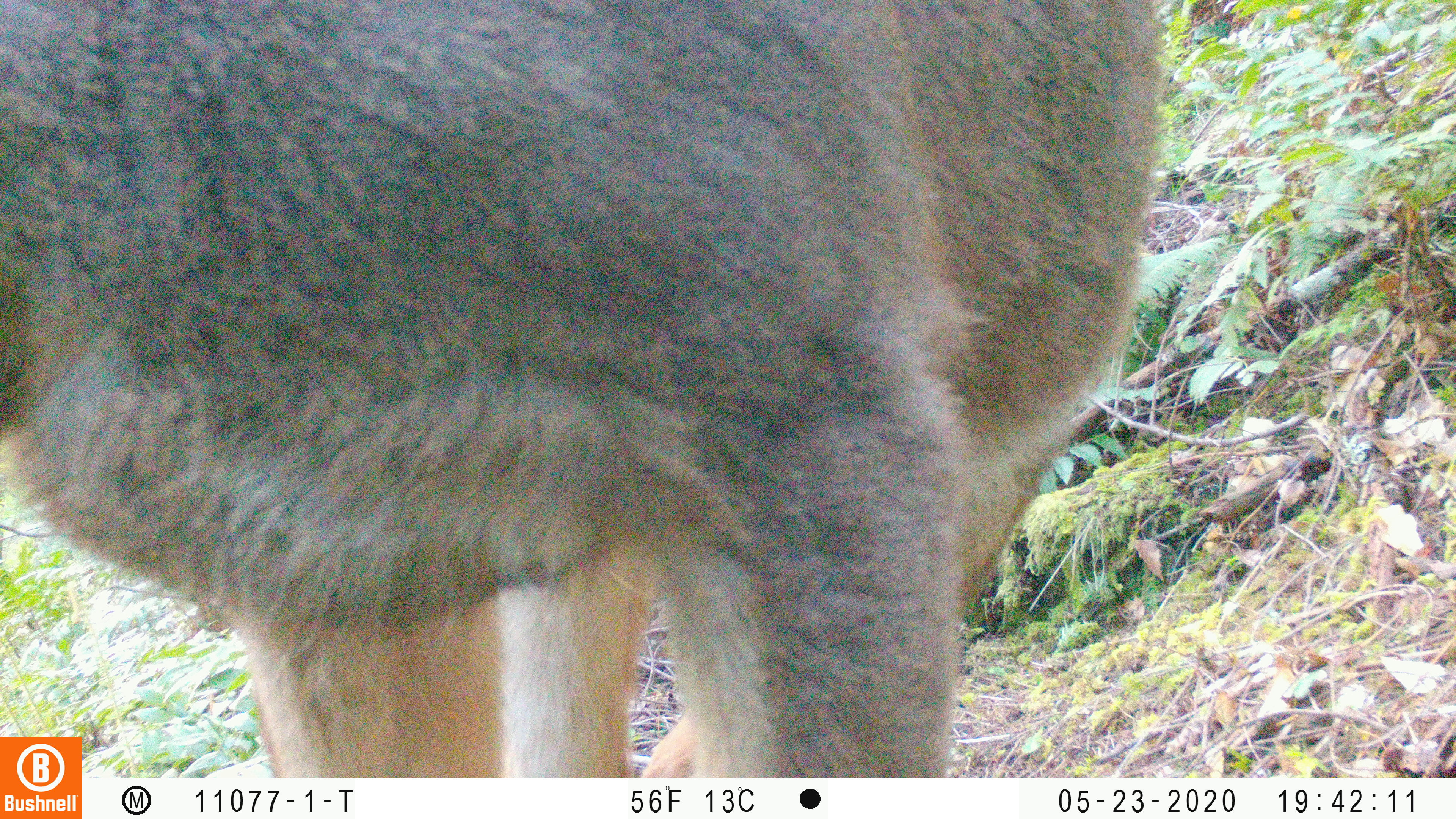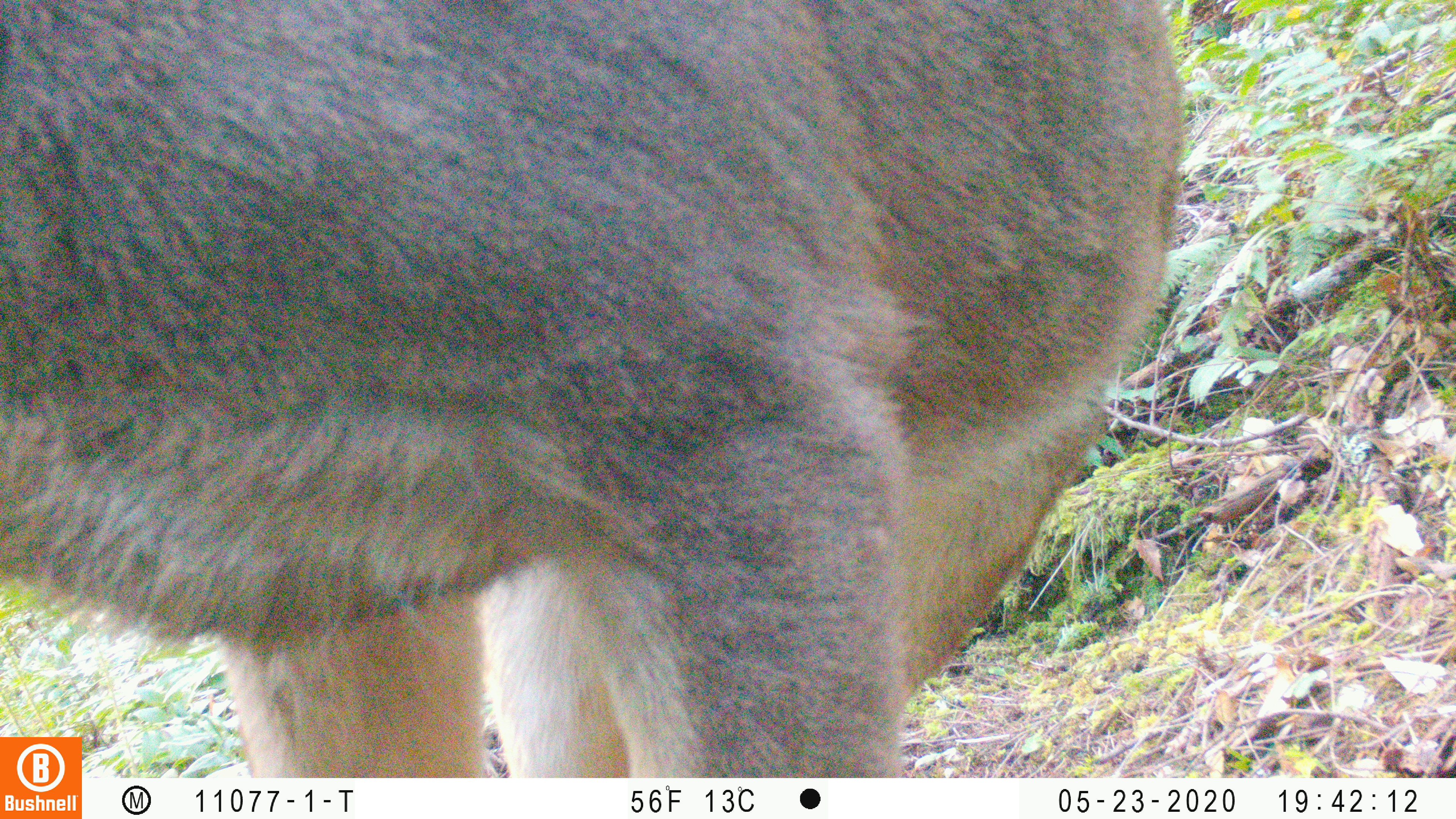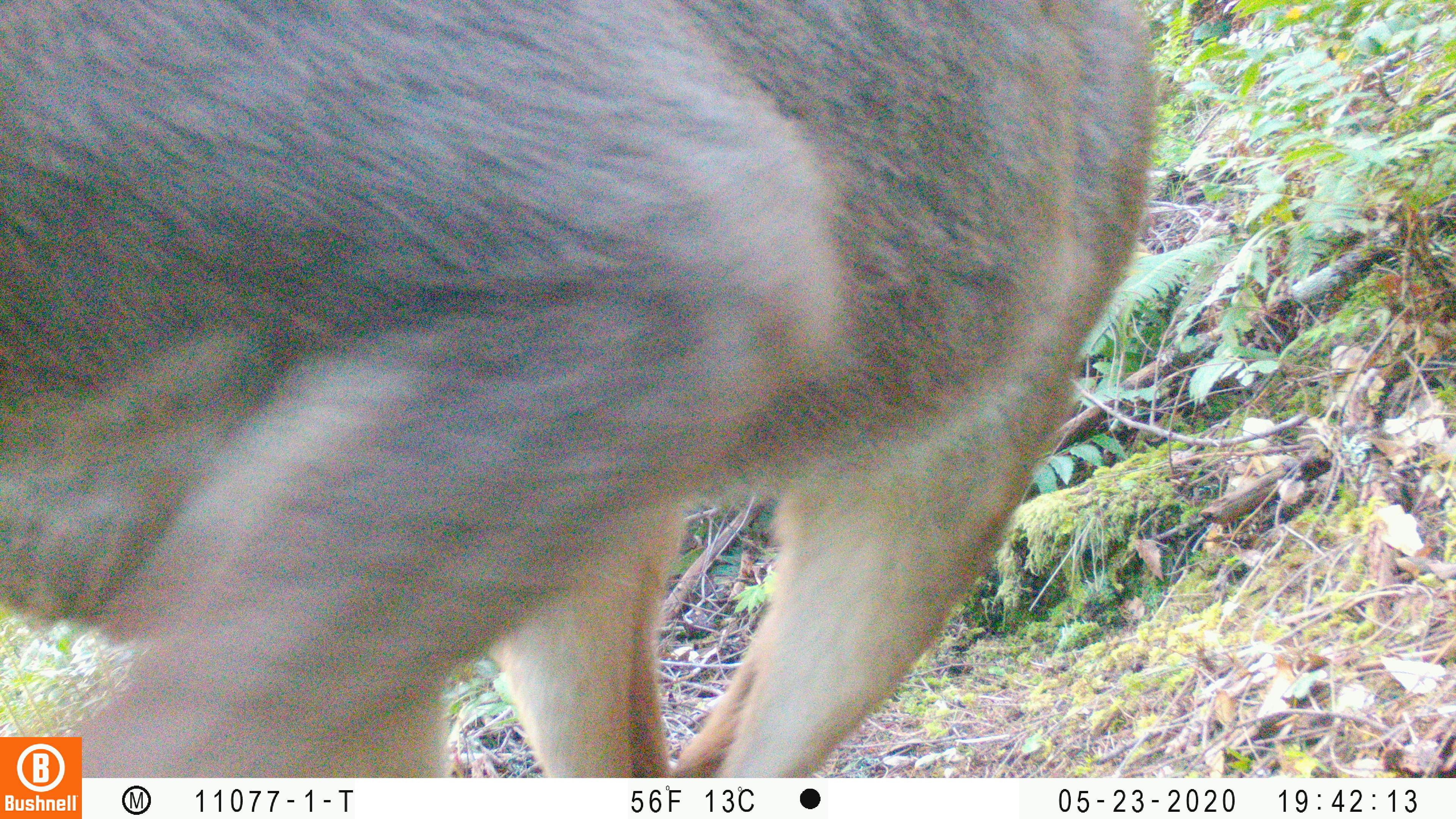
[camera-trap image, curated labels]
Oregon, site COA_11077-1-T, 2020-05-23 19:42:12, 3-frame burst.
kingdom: Animalia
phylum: Chordata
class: Mammalia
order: Artiodactyla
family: Cervidae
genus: Odocoileus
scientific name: Odocoileus hemionus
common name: black-tailed deer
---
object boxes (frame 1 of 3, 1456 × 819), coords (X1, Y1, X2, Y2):
black-tailed deer: (0, 4, 1164, 730)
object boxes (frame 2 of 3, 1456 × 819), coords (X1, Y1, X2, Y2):
black-tailed deer: (2, 0, 1191, 723)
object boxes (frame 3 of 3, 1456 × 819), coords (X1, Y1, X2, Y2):
black-tailed deer: (0, 1, 1164, 730)